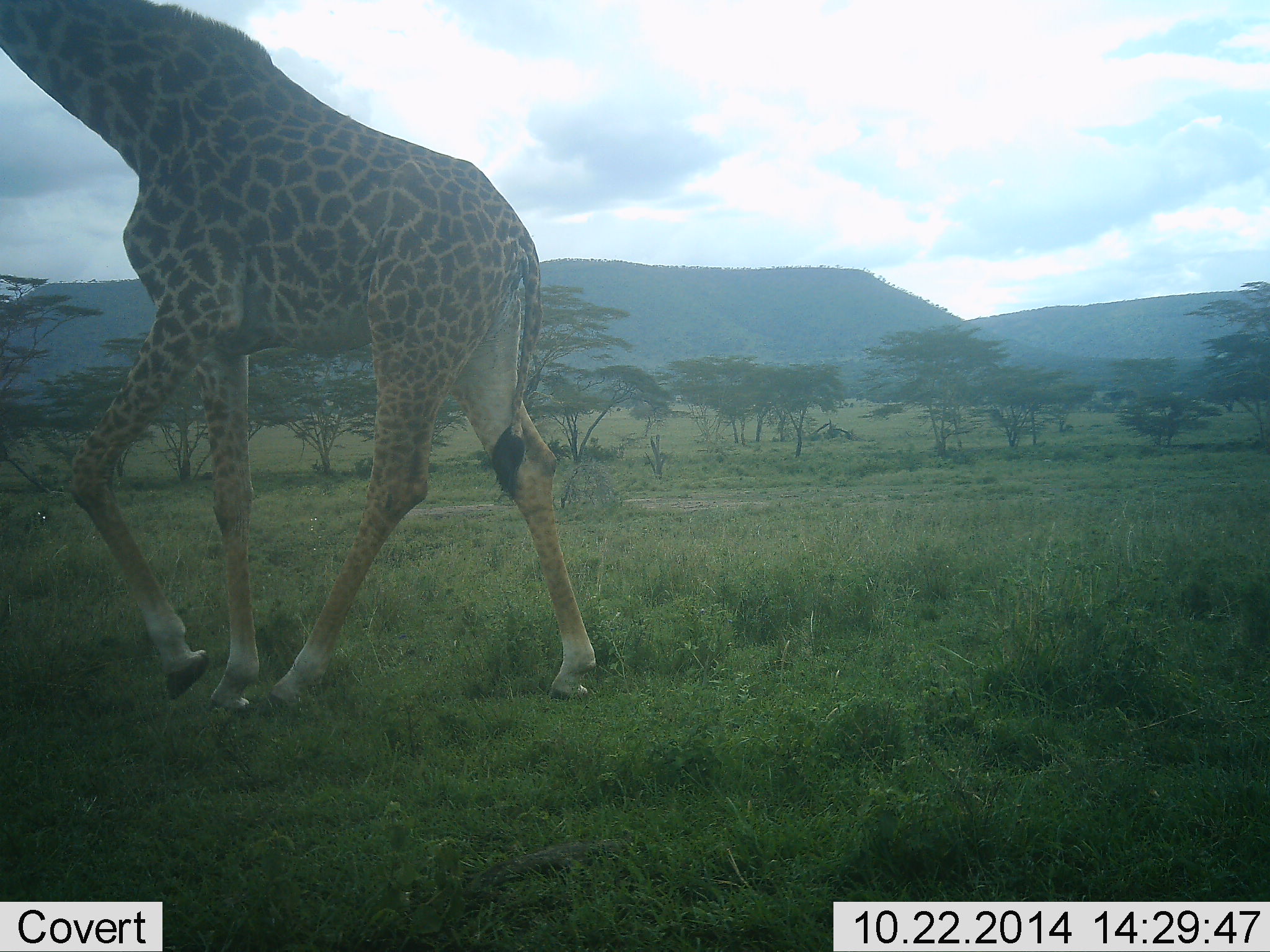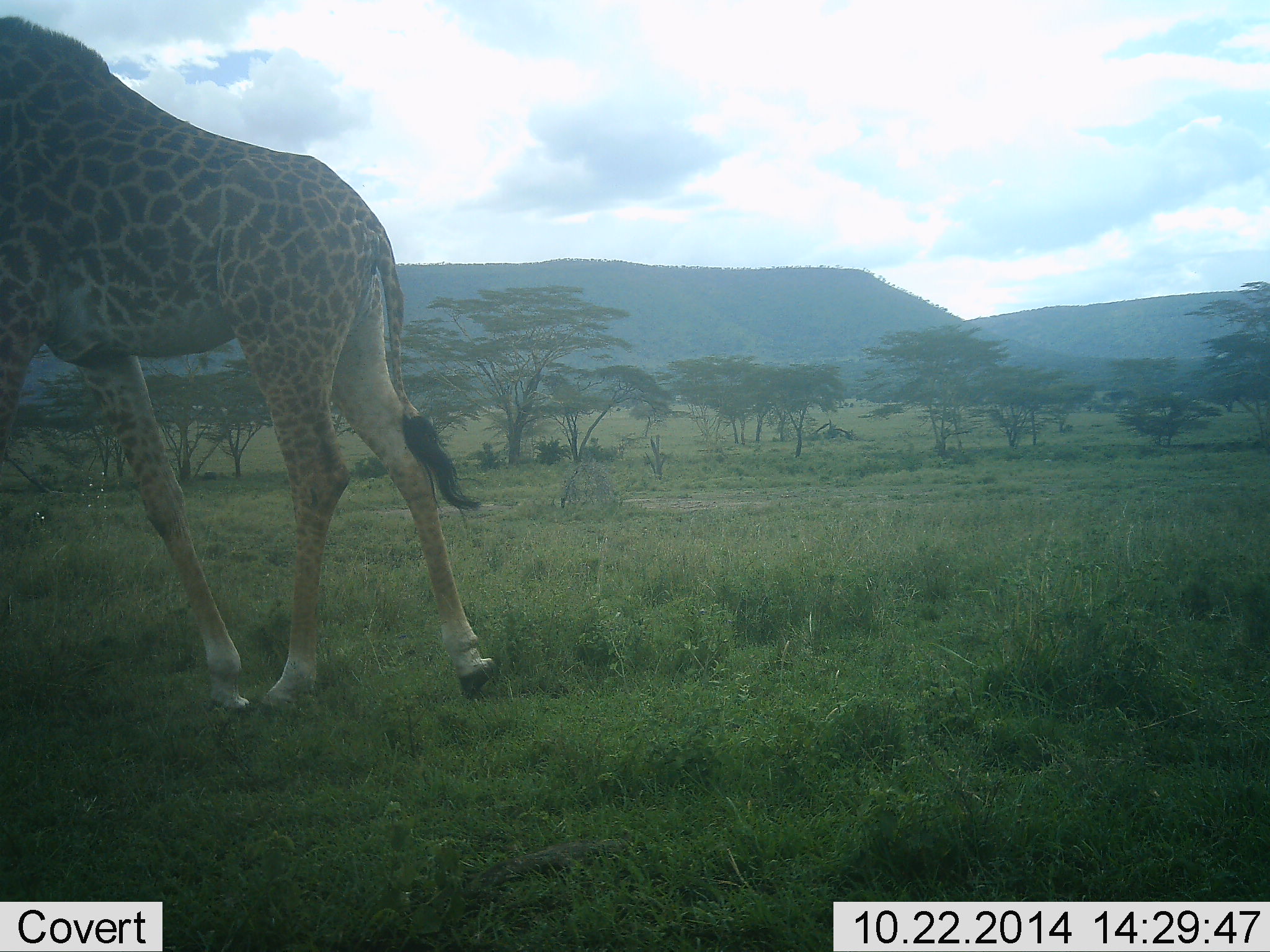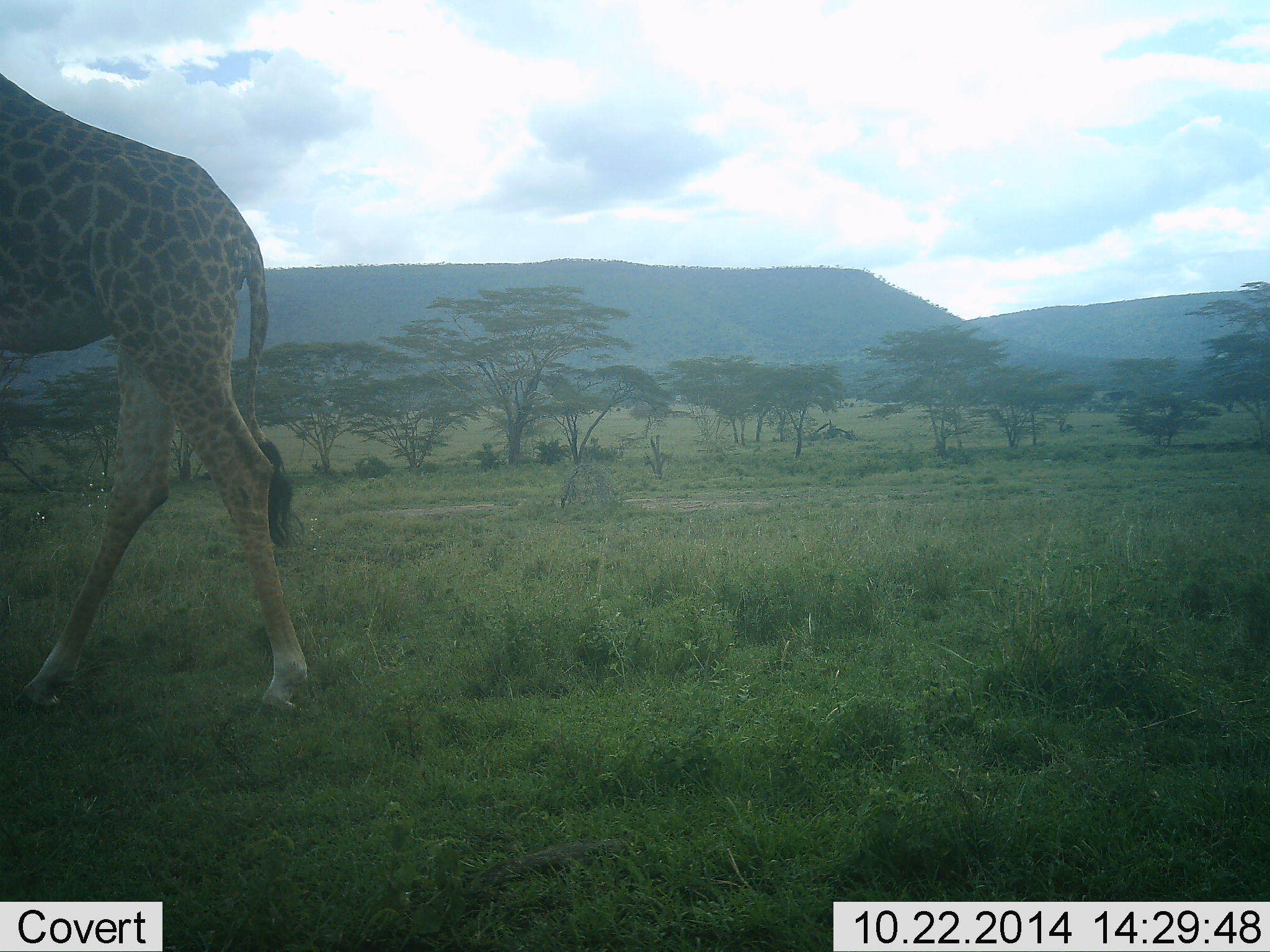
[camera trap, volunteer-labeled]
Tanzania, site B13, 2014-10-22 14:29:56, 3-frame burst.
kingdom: Animalia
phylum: Chordata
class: Mammalia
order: Artiodactyla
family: Giraffidae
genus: Giraffa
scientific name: Giraffa camelopardalis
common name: giraffe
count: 1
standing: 10%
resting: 0%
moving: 90%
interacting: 0%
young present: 0%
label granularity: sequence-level